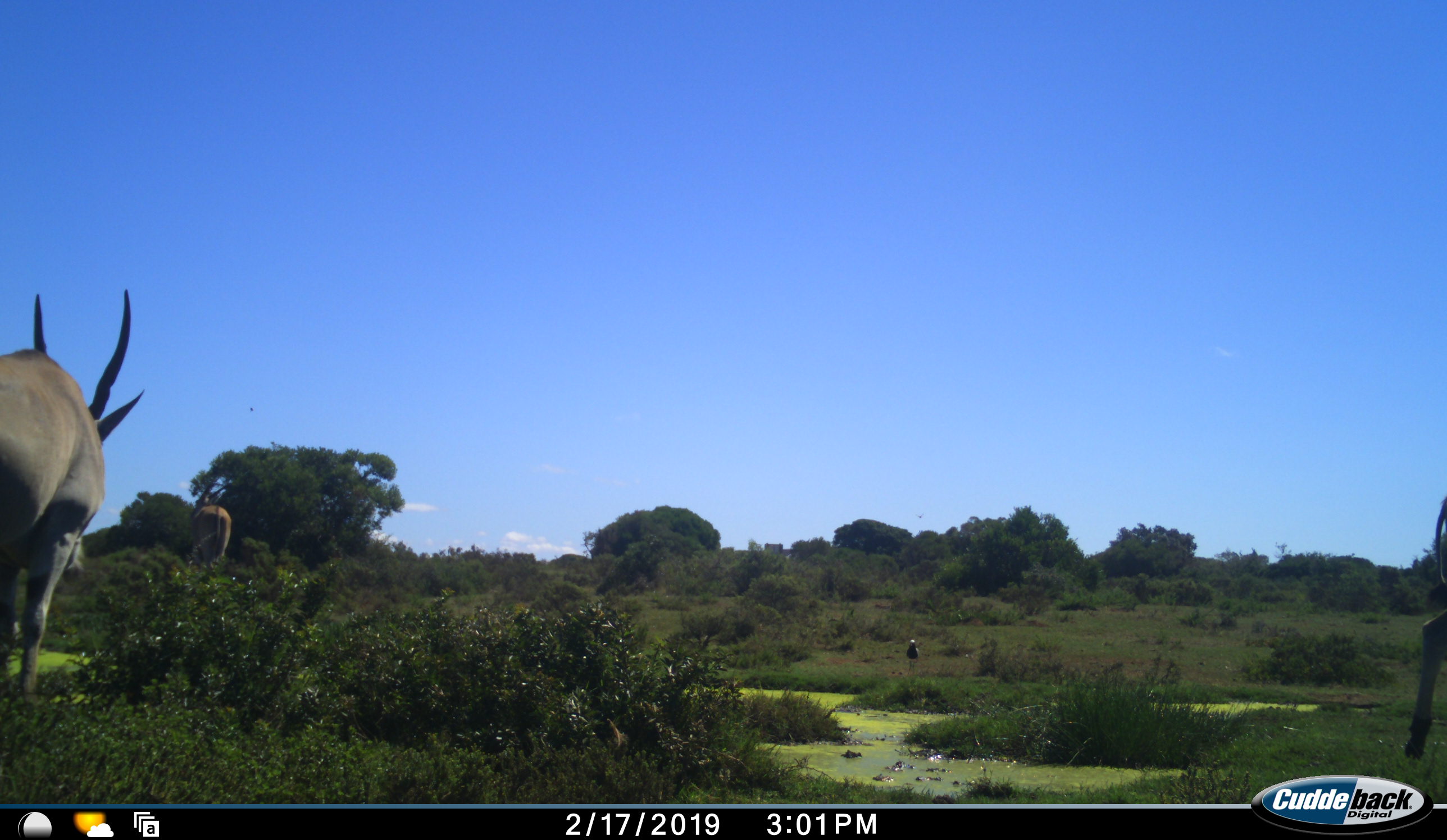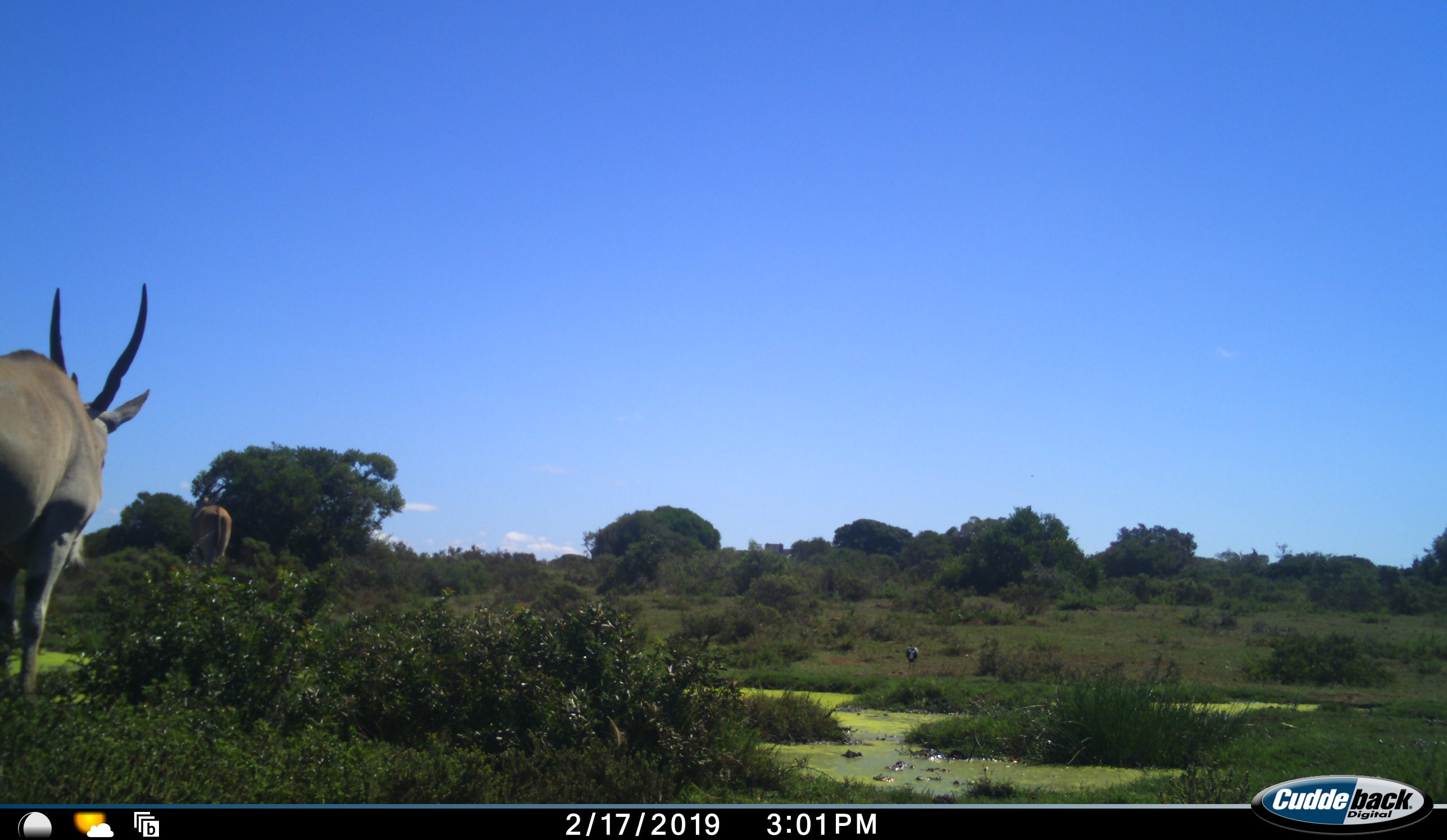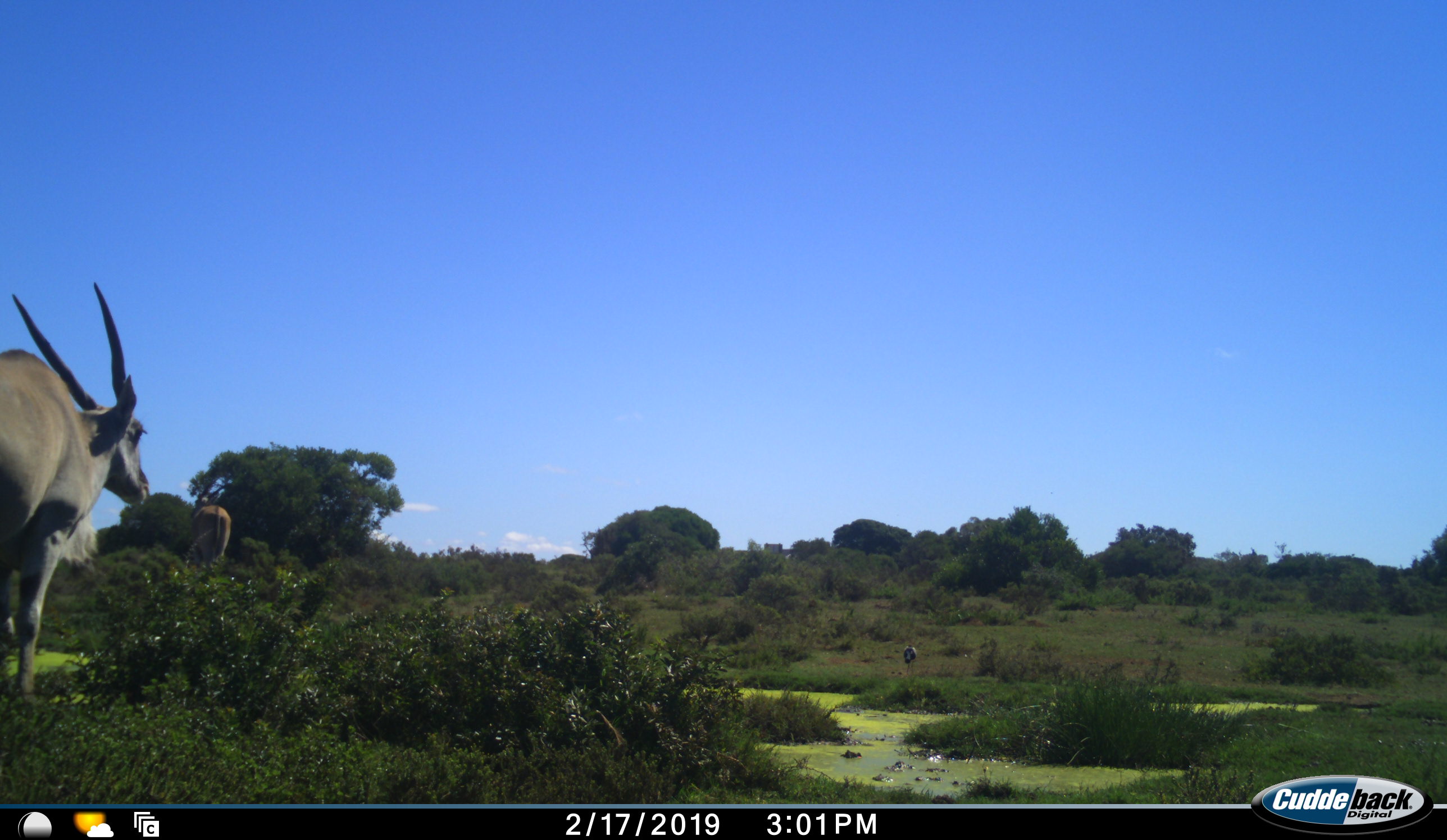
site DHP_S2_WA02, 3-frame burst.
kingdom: Animalia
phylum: Chordata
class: Aves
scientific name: Aves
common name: bird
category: birdother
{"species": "birdother (bird) (Aves)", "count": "1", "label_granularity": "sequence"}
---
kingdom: Animalia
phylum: Chordata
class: Mammalia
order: Artiodactyla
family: Bovidae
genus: Tragelaphus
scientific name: Tragelaphus oryx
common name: eland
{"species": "eland (Tragelaphus oryx)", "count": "3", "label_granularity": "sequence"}